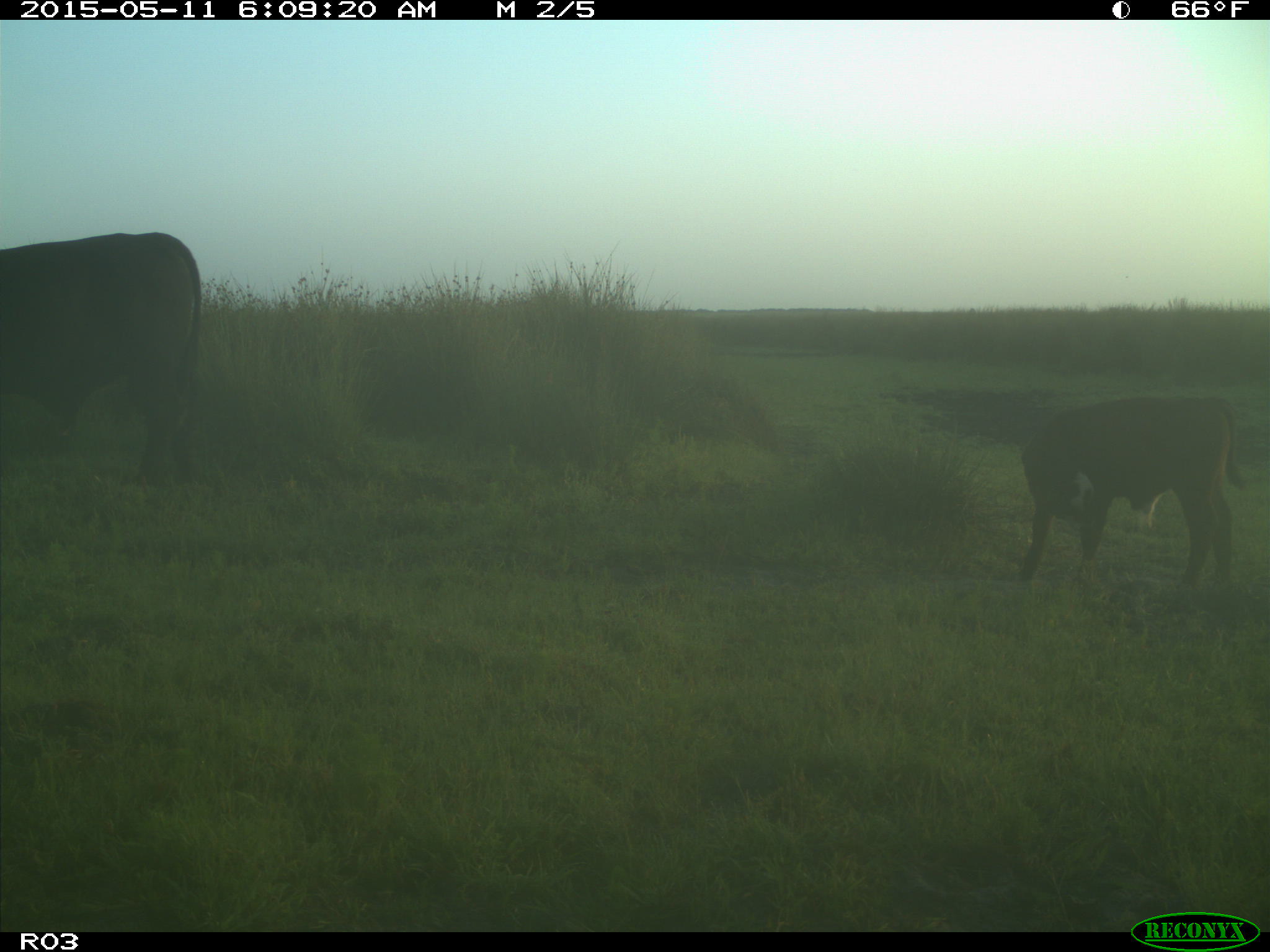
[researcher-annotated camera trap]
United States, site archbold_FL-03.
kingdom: Animalia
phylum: Chordata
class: Mammalia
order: Artiodactyla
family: Bovidae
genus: Bos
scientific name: Bos taurus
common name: domestic cow